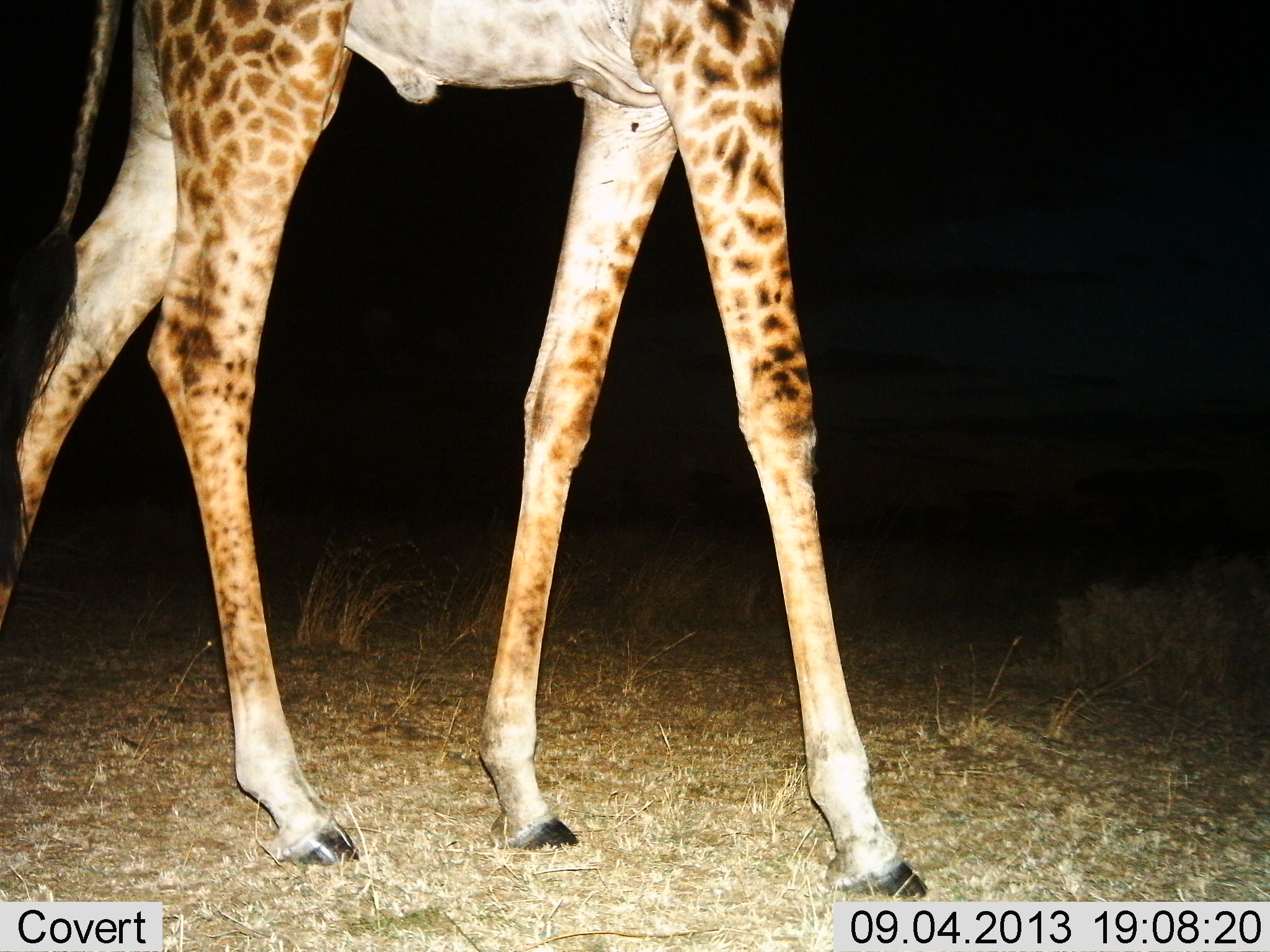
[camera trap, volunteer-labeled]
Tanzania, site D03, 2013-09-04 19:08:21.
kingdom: Animalia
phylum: Chordata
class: Mammalia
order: Artiodactyla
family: Giraffidae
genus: Giraffa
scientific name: Giraffa camelopardalis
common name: giraffe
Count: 1.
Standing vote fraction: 33%.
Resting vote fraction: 0%.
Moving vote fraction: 67%.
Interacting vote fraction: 0%.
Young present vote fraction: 0%.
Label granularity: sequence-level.